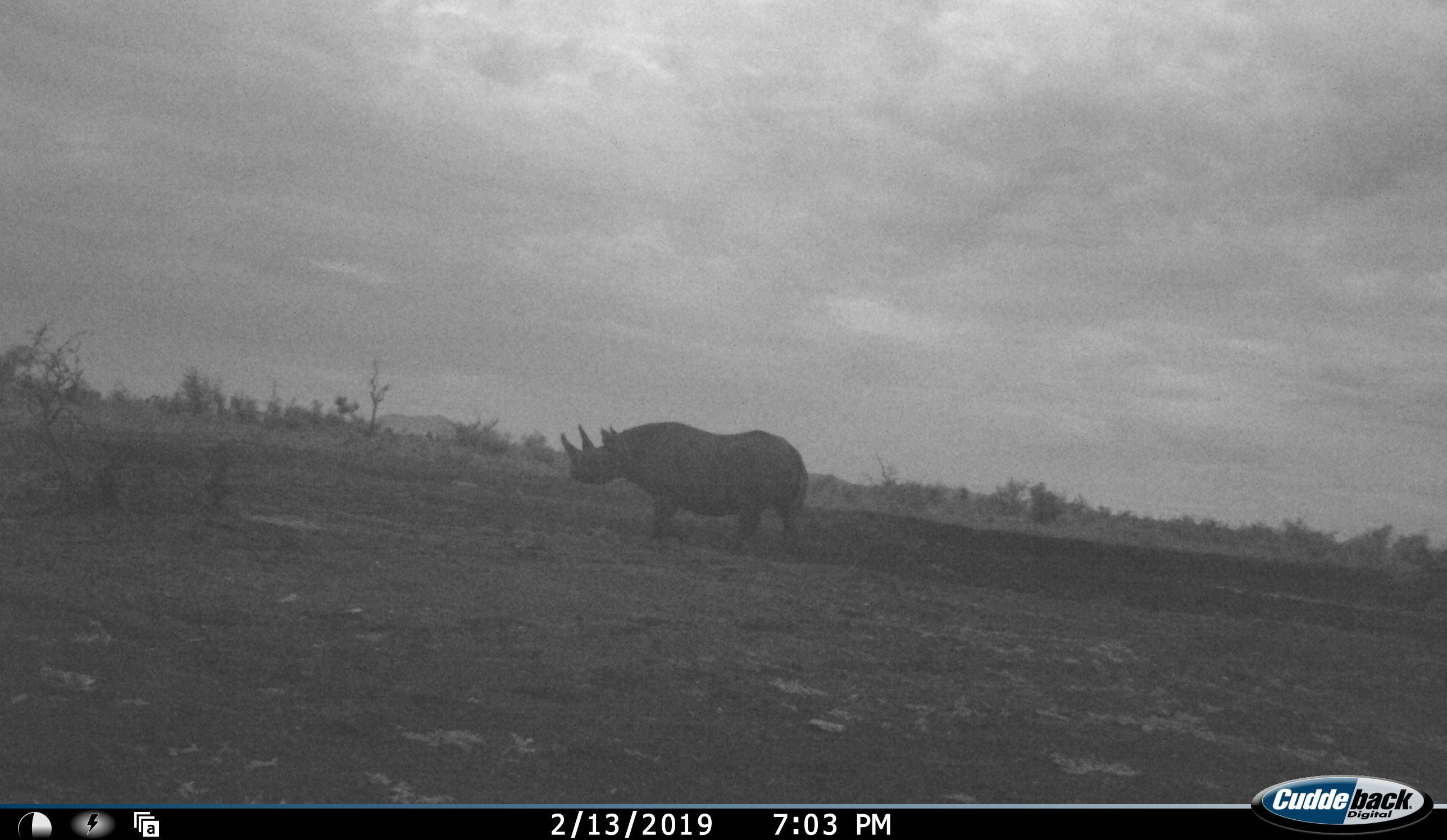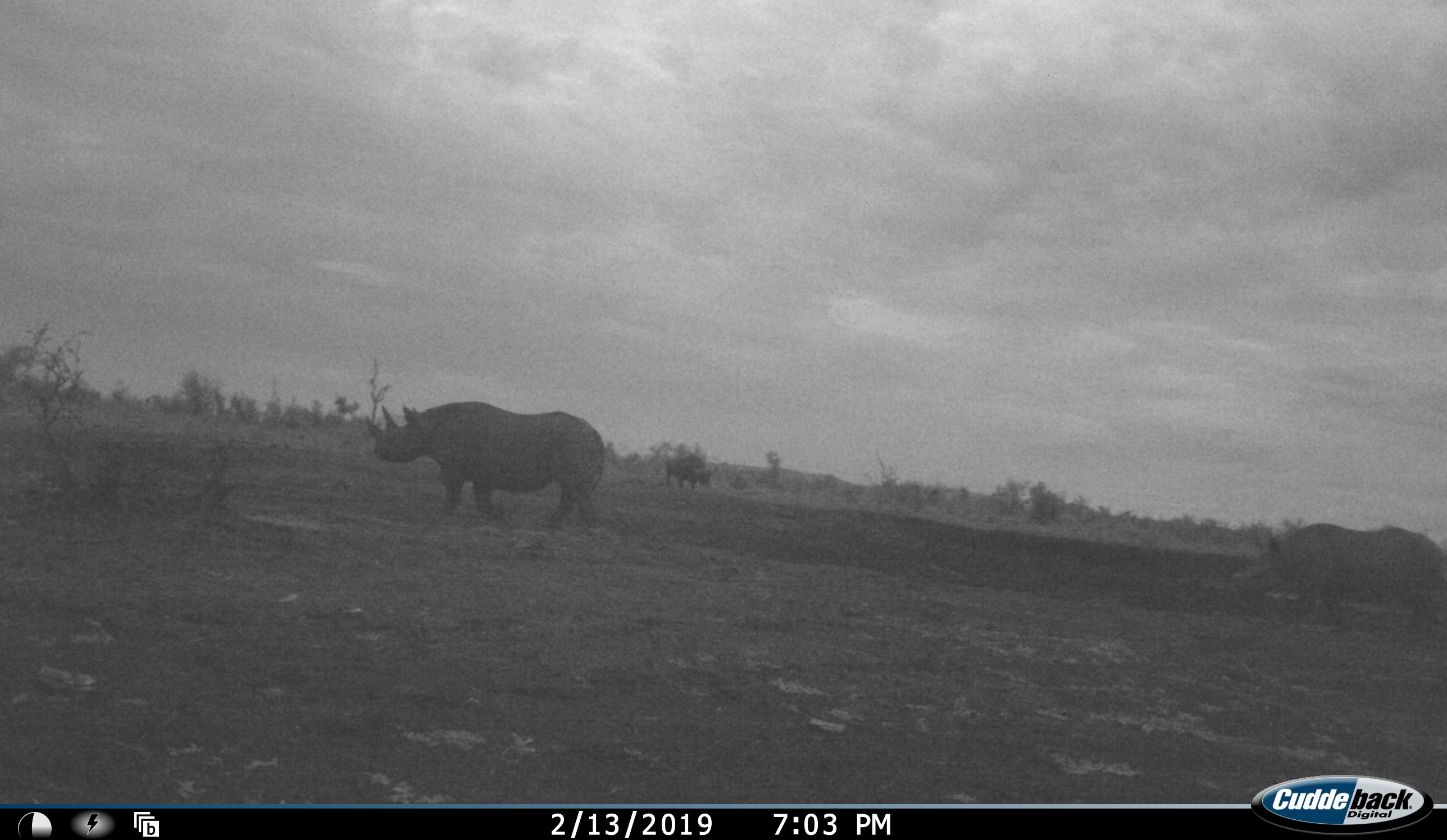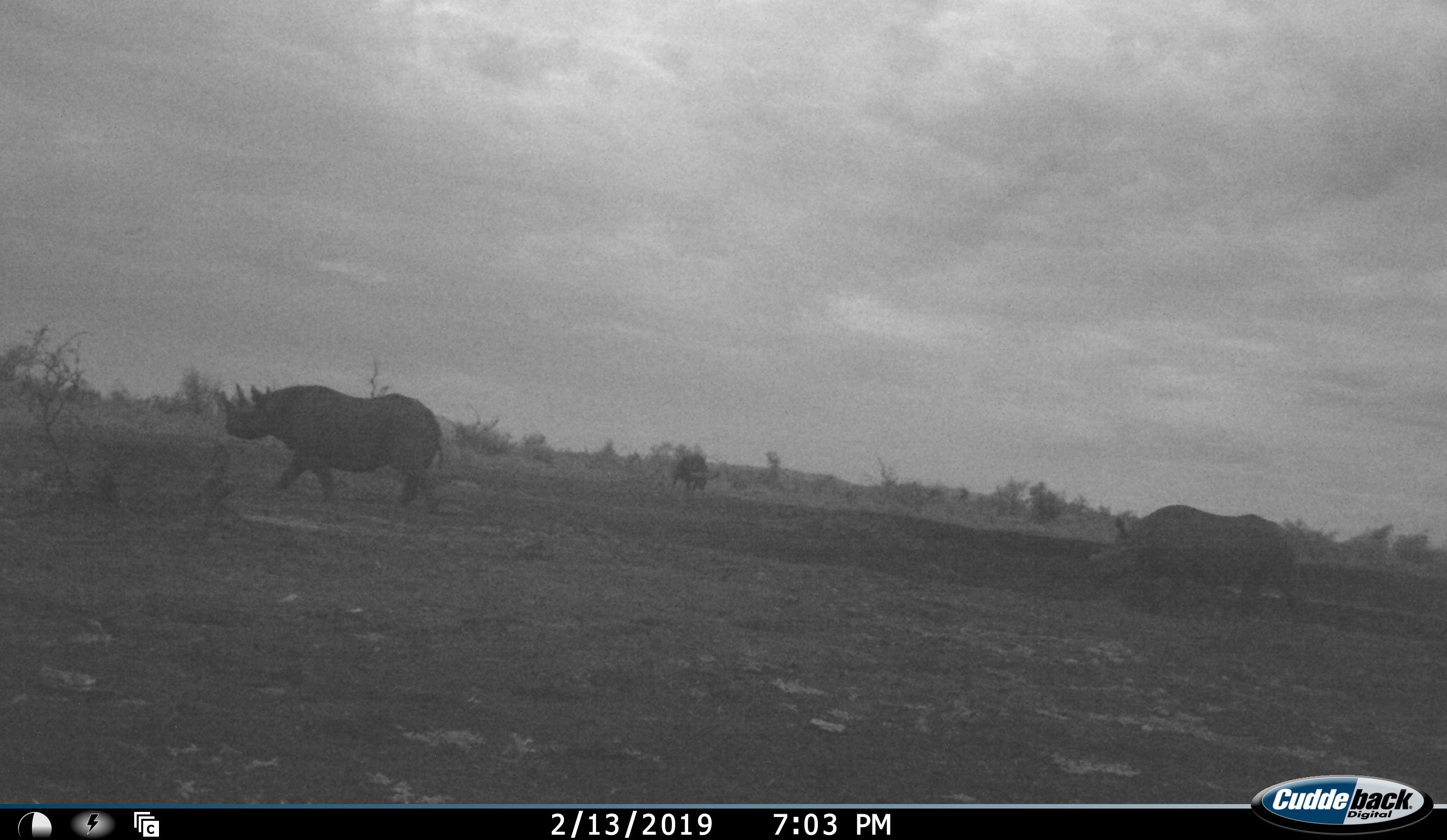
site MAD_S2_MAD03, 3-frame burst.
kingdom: Animalia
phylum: Chordata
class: Mammalia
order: Perissodactyla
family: Rhinocerotidae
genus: Diceros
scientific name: Diceros bicornis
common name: black rhinoceros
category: rhinocerosblack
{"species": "rhinocerosblack (black rhinoceros) (Diceros bicornis)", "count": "2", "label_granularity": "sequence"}